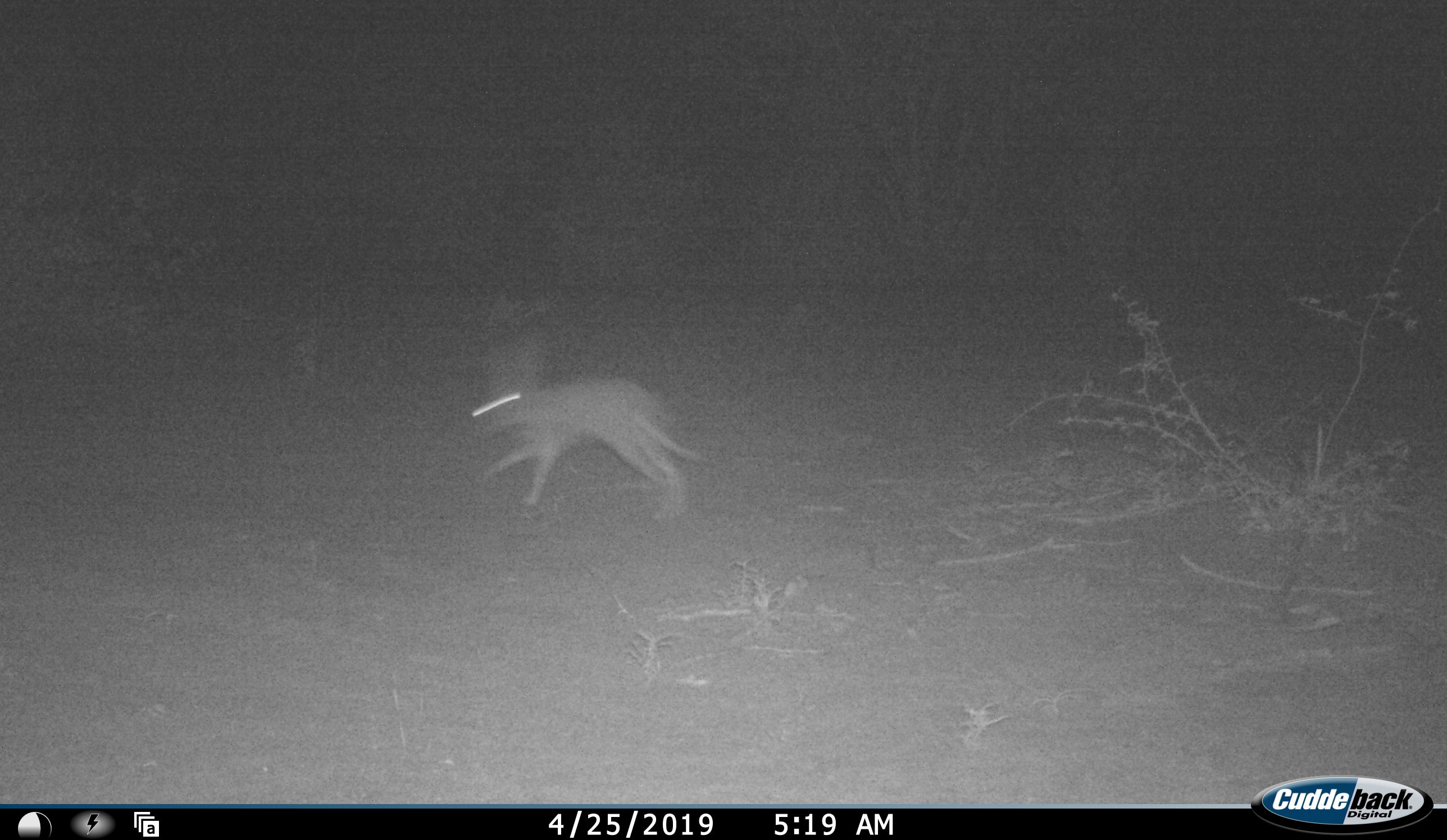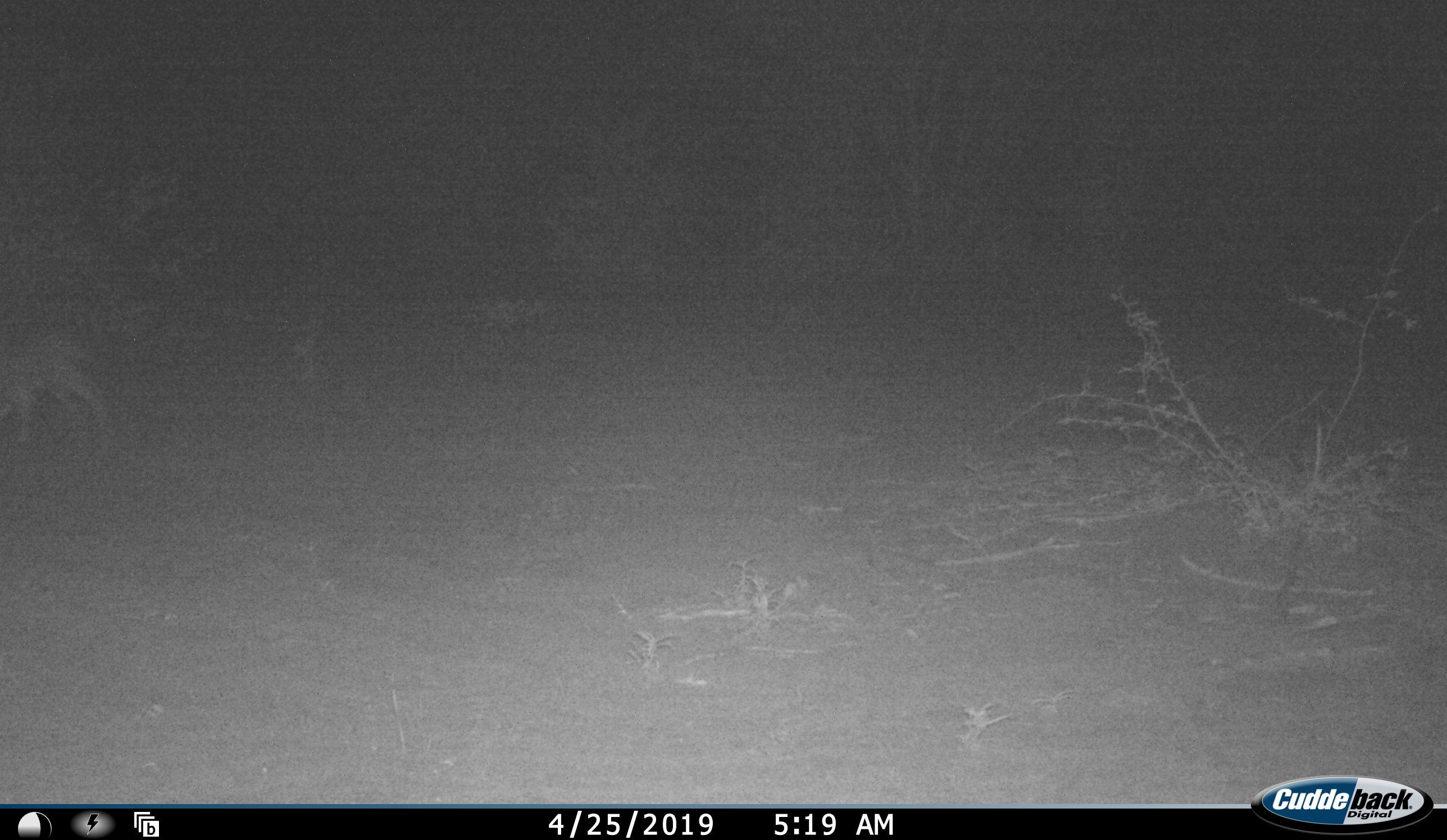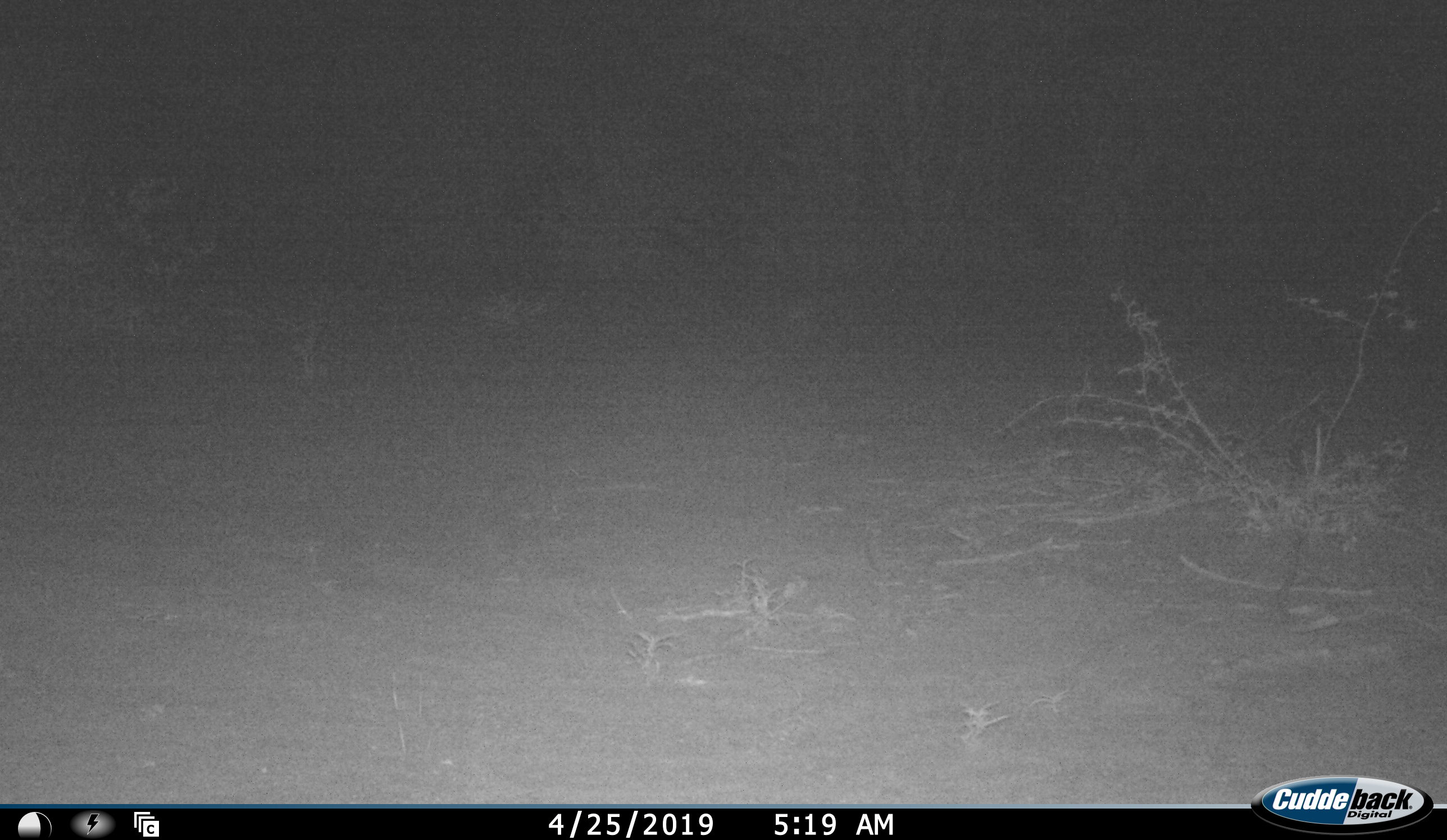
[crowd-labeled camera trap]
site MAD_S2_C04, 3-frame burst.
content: unidentified animal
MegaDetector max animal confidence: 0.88